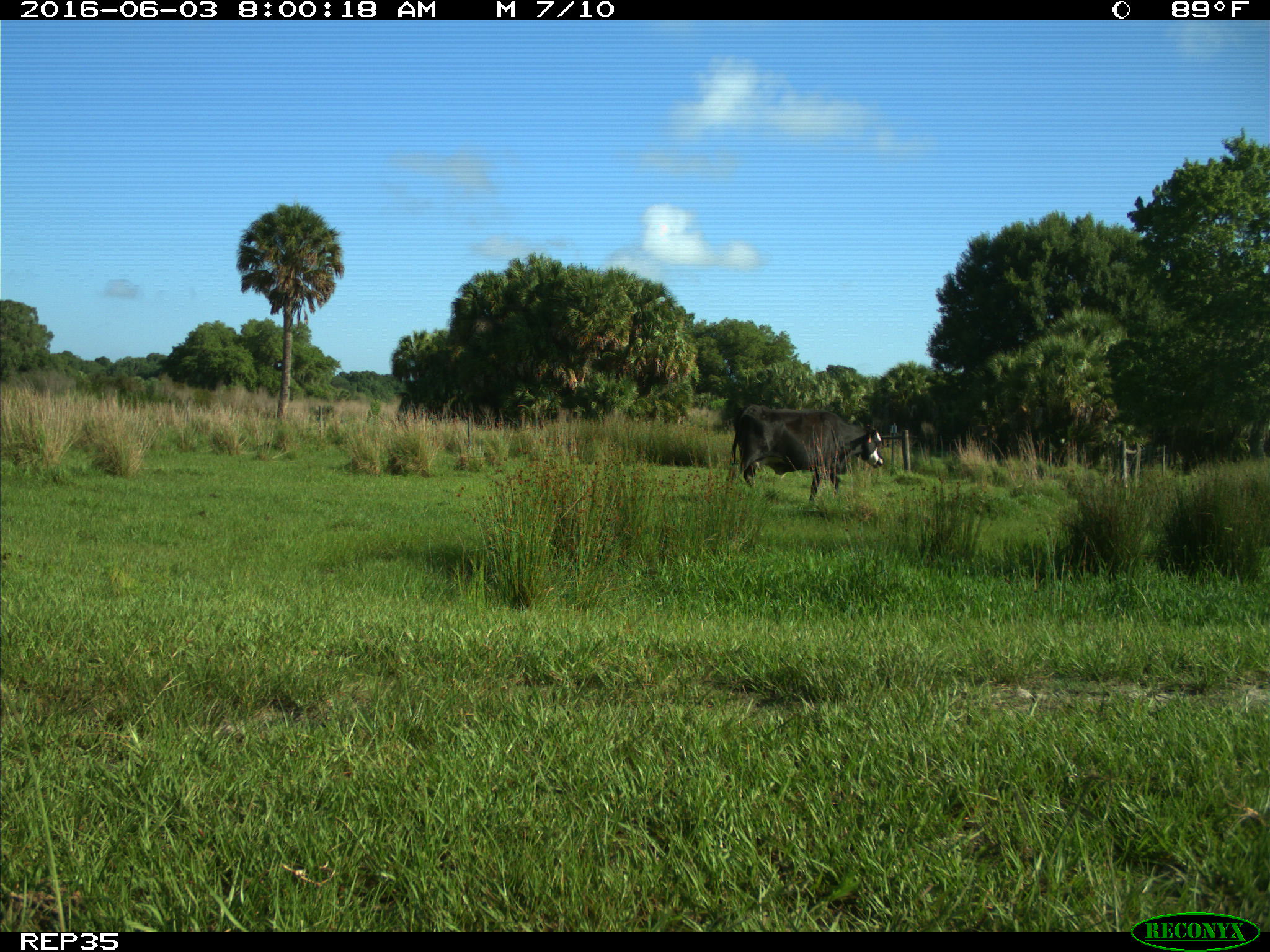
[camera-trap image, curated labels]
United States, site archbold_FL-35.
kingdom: Animalia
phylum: Chordata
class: Mammalia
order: Artiodactyla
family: Bovidae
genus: Bos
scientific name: Bos taurus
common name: domestic cow